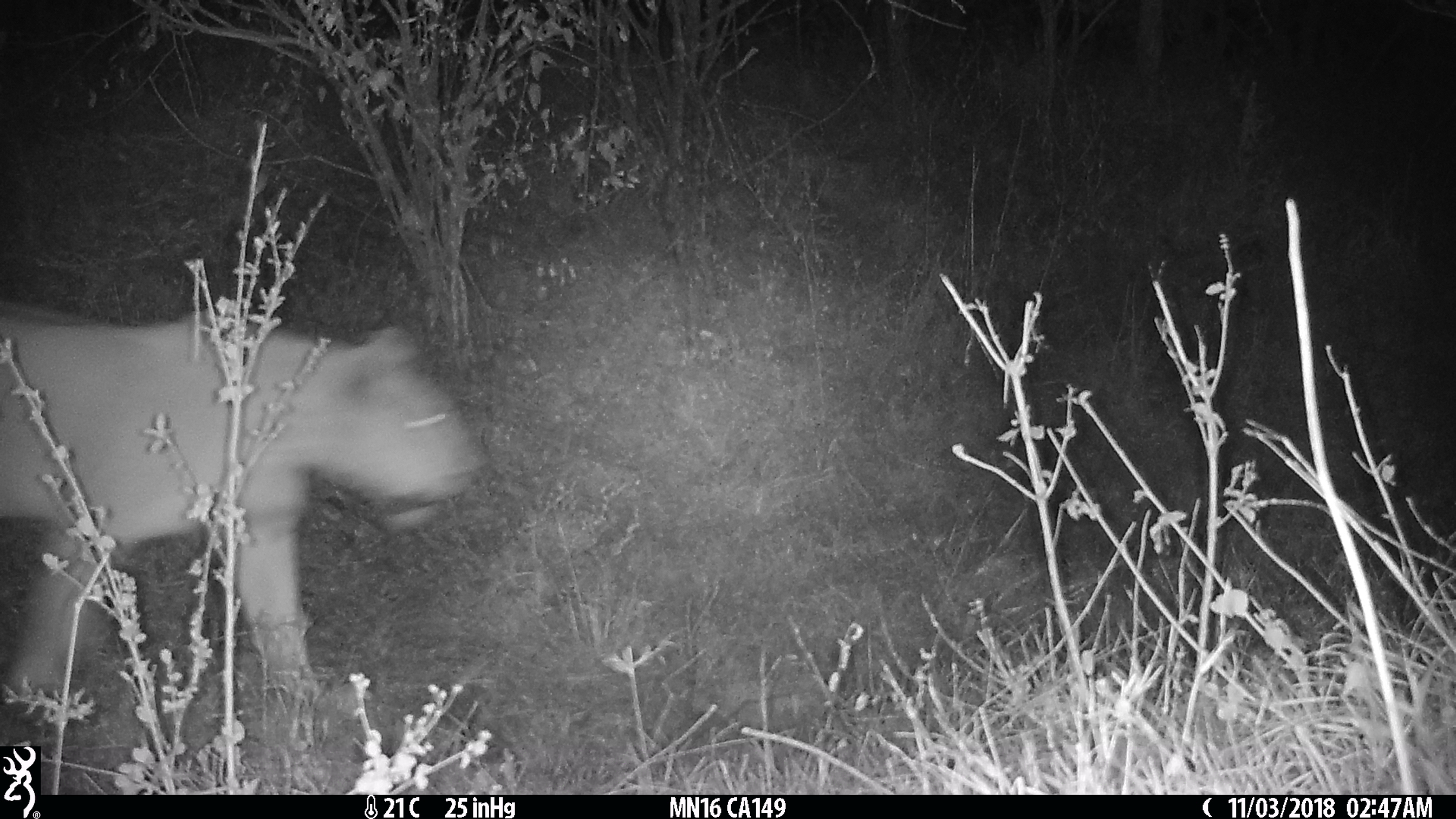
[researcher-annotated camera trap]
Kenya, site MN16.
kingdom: Animalia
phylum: Chordata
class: Mammalia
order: Carnivora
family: Felidae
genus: Panthera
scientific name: Panthera leo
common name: lion